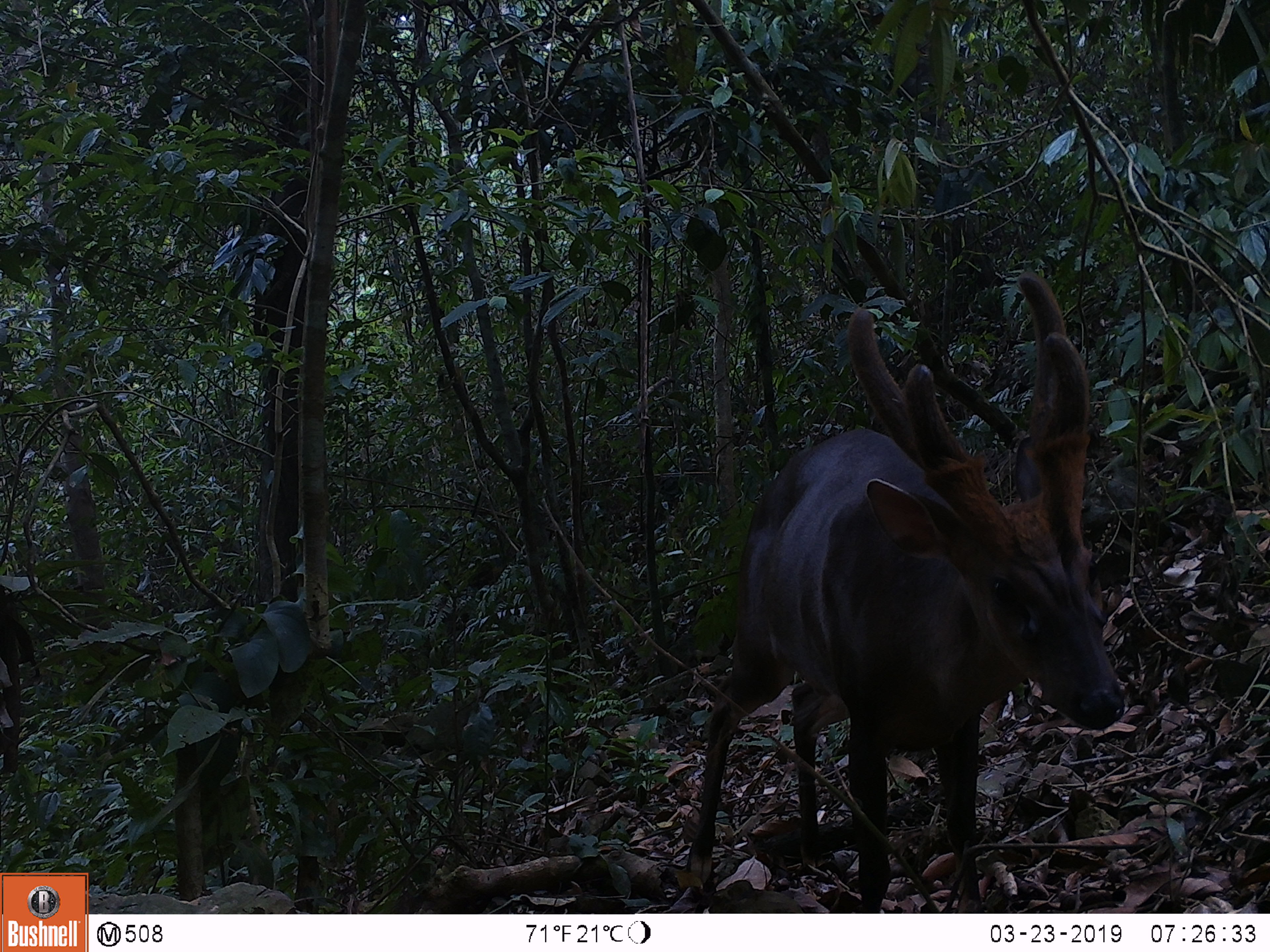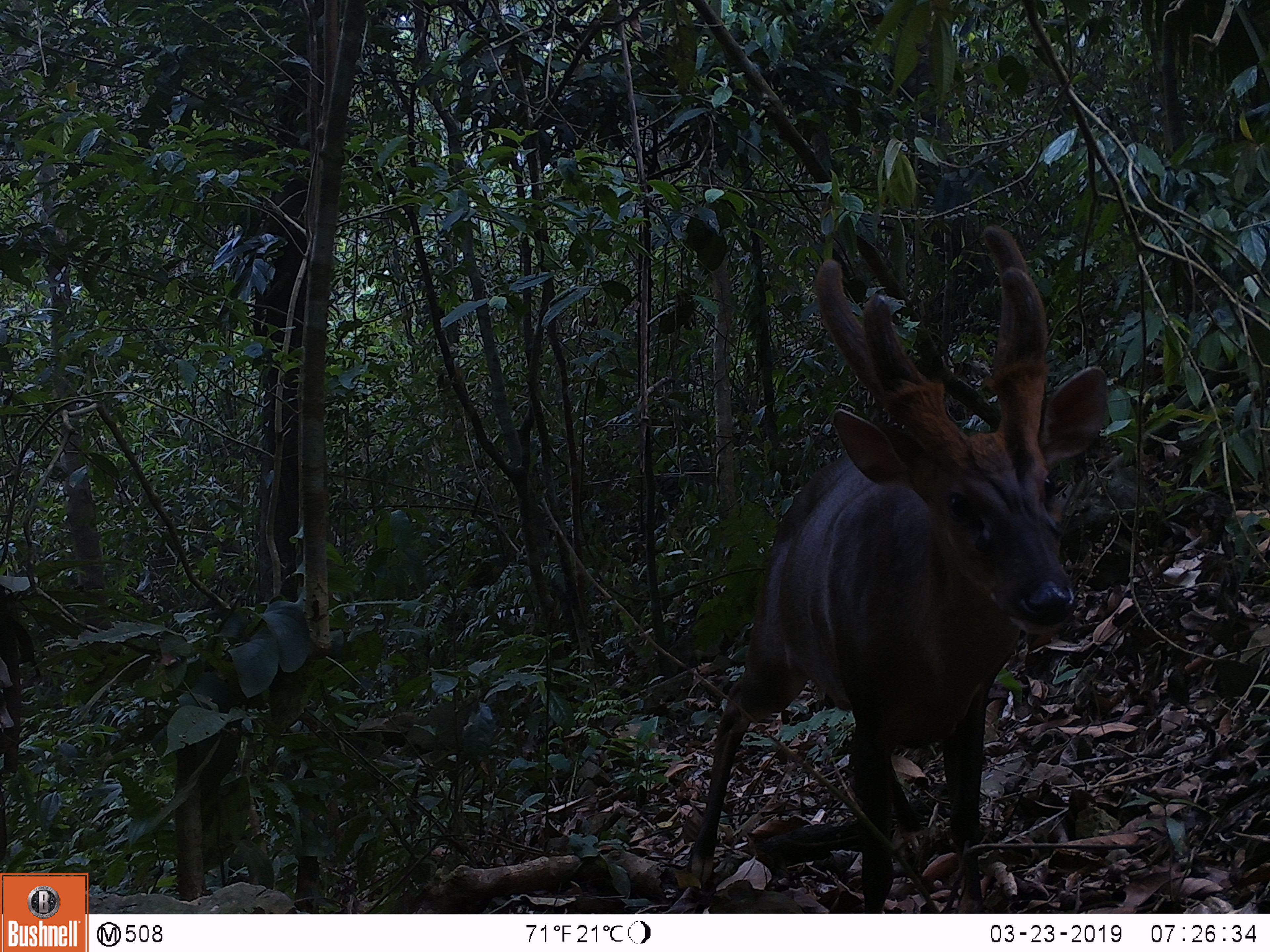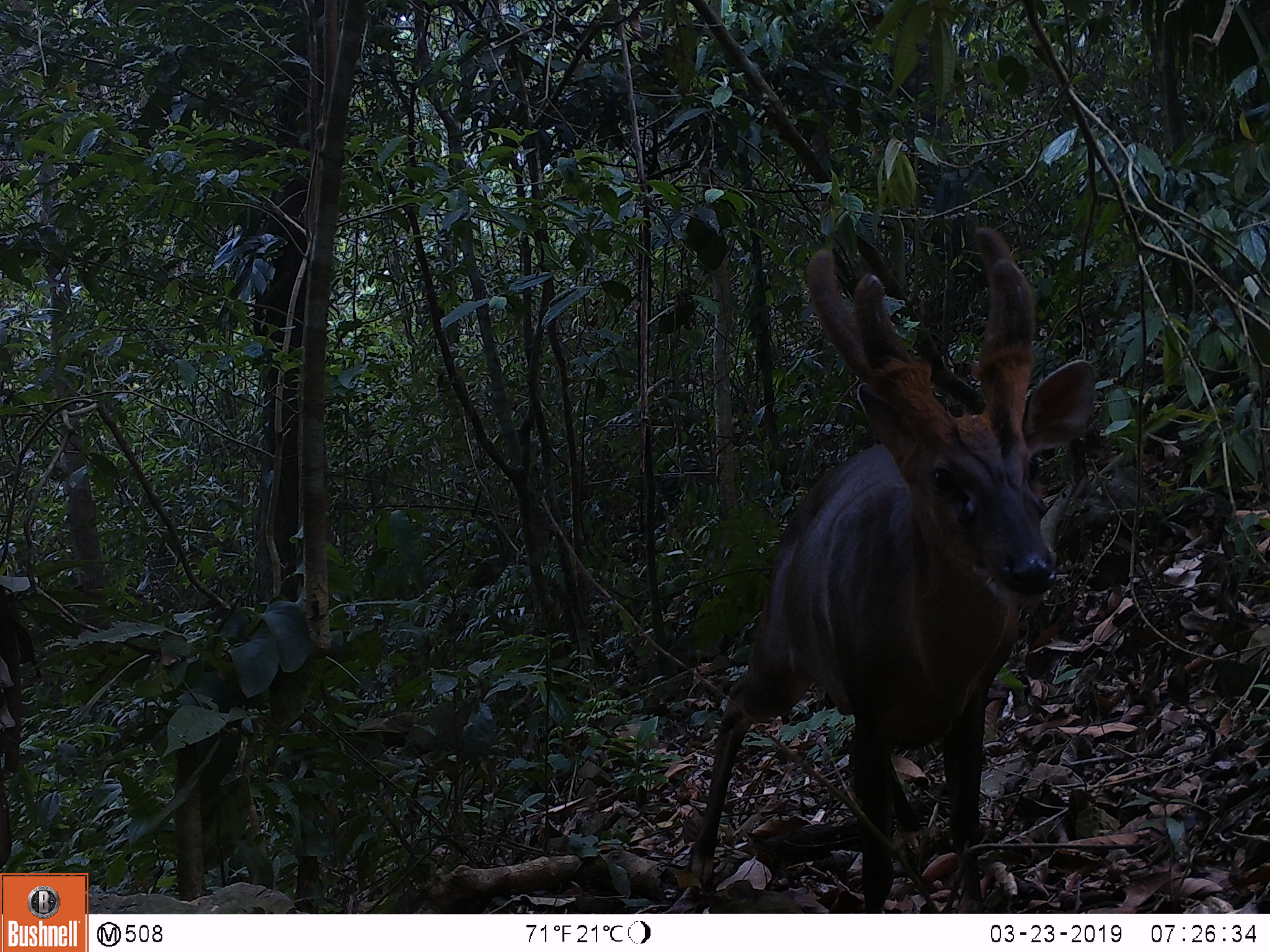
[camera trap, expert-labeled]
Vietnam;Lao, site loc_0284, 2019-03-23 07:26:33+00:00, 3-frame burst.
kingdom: Animalia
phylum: Chordata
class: Mammalia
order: Artiodactyla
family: Cervidae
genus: Muntiacus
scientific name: Muntiacus vuquangensis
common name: large-antlered muntjac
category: large antlered muntjac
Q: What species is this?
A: Large antlered muntjac (large-antlered muntjac) (Muntiacus vuquangensis).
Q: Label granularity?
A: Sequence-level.